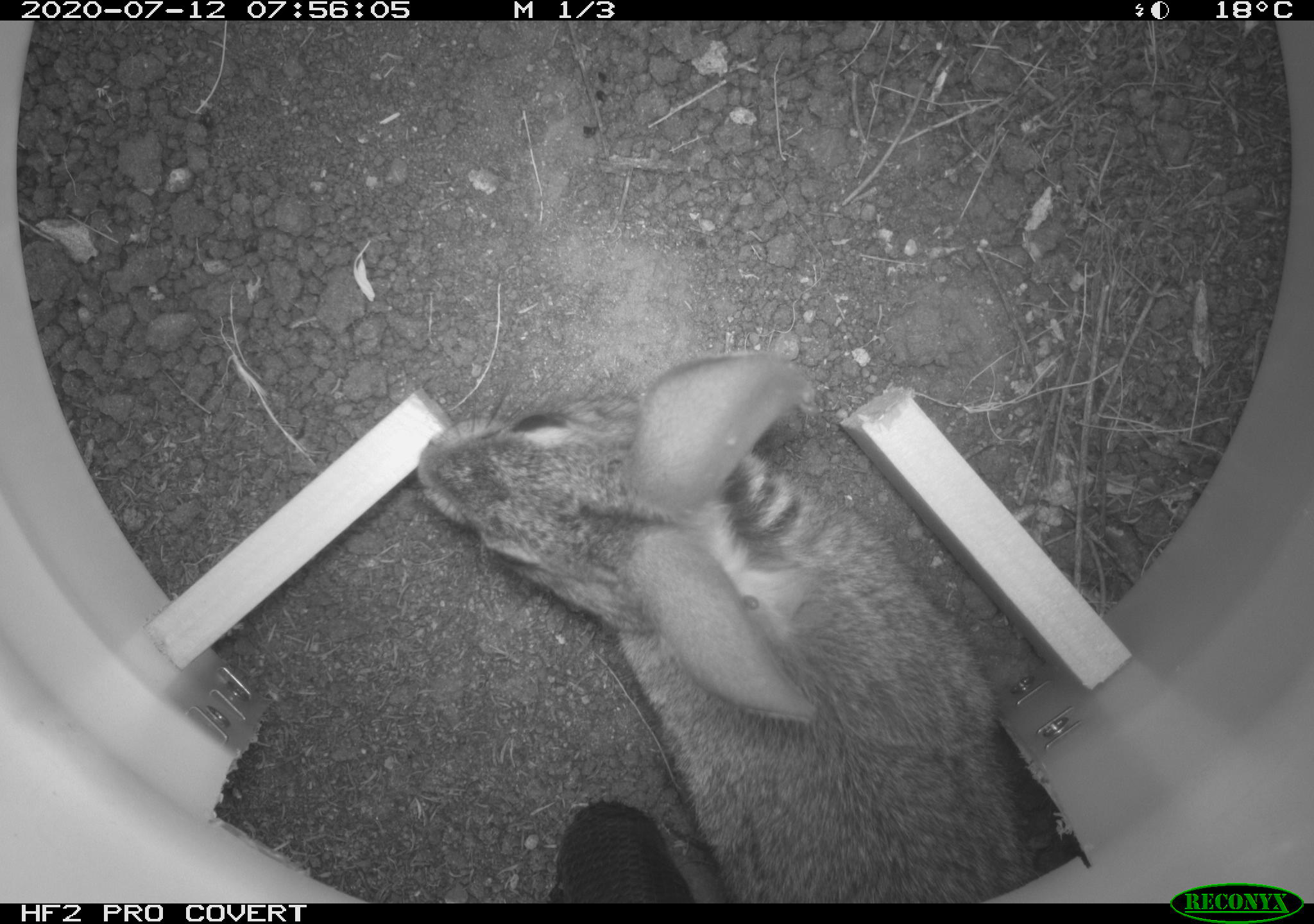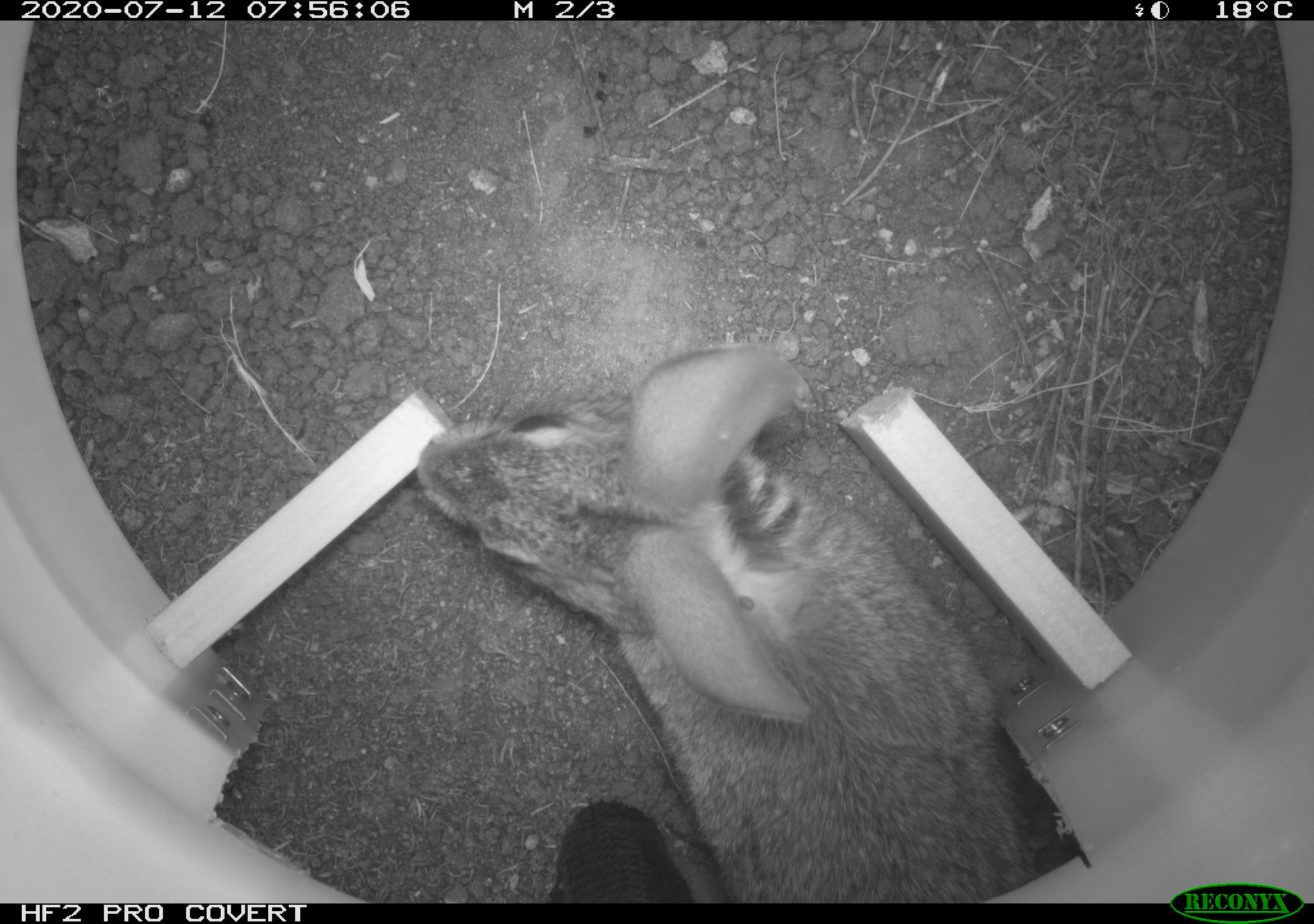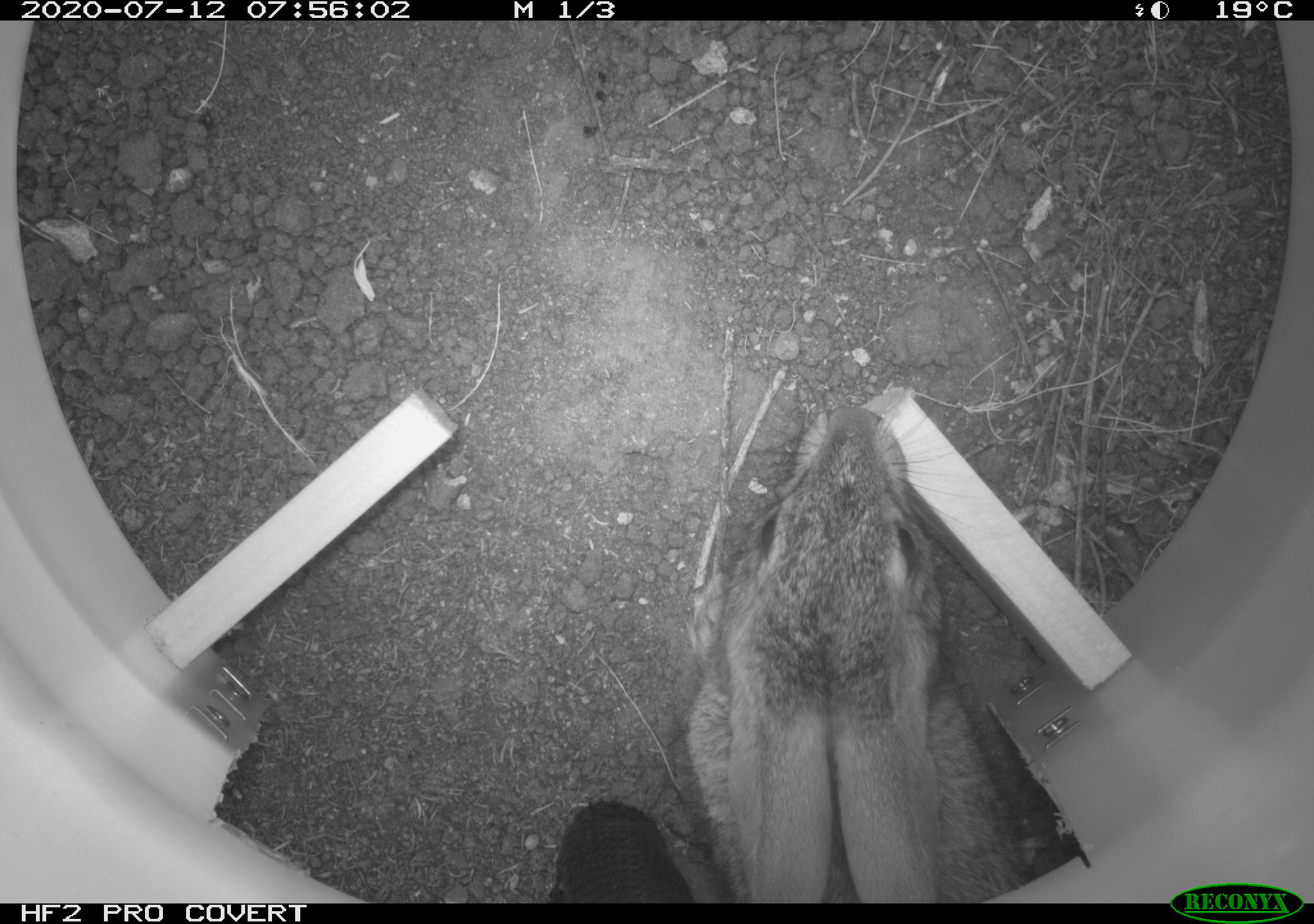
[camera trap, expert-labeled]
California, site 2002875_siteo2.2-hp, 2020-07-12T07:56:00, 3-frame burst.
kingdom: Animalia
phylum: Chordata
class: Mammalia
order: Lagomorpha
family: Leporidae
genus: Sylvilagus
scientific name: Sylvilagus bachmani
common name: brush rabbit